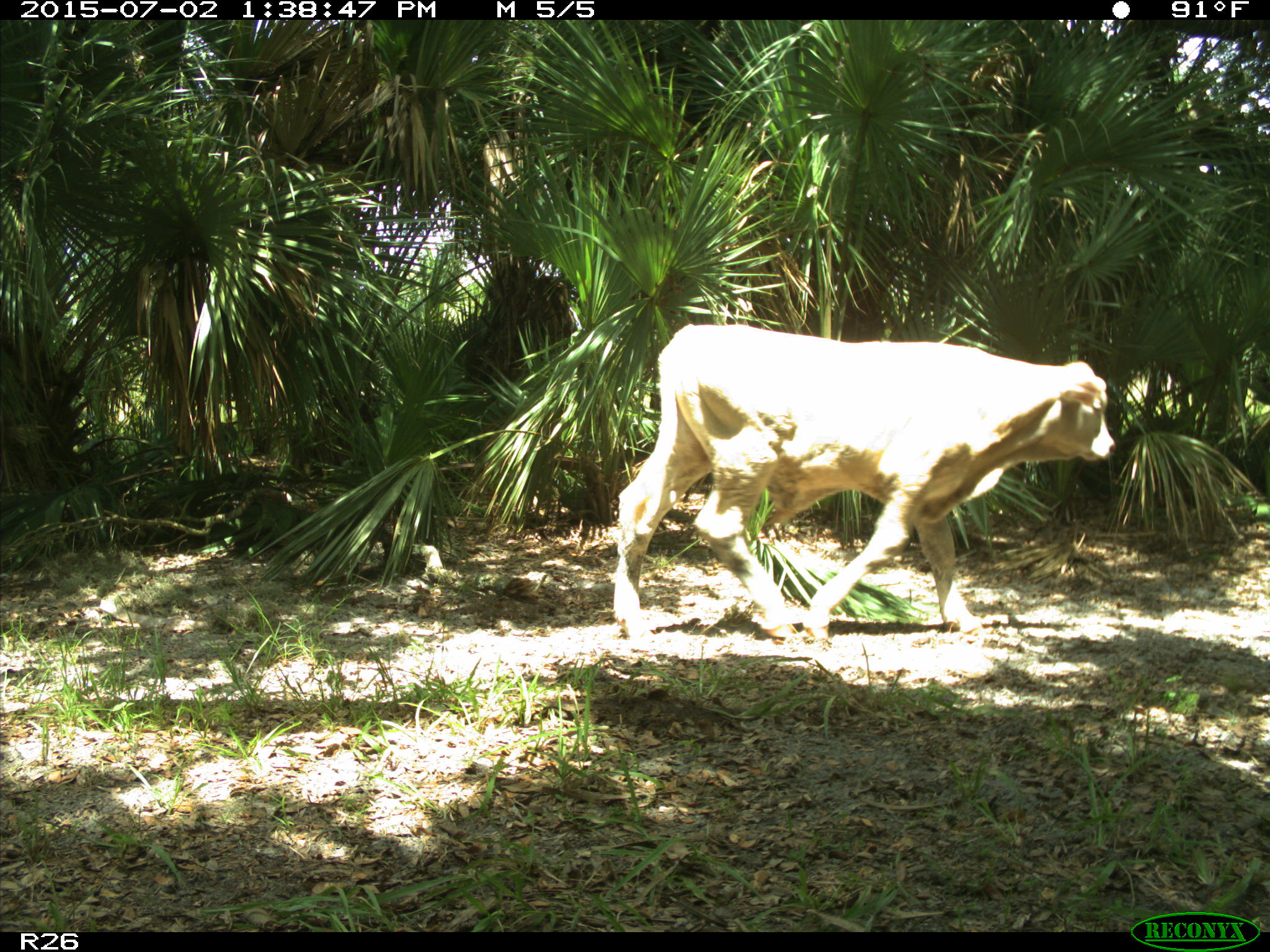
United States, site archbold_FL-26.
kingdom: Animalia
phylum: Chordata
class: Mammalia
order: Artiodactyla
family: Bovidae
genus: Bos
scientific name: Bos taurus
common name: domestic cow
Bos taurus (domestic cow).